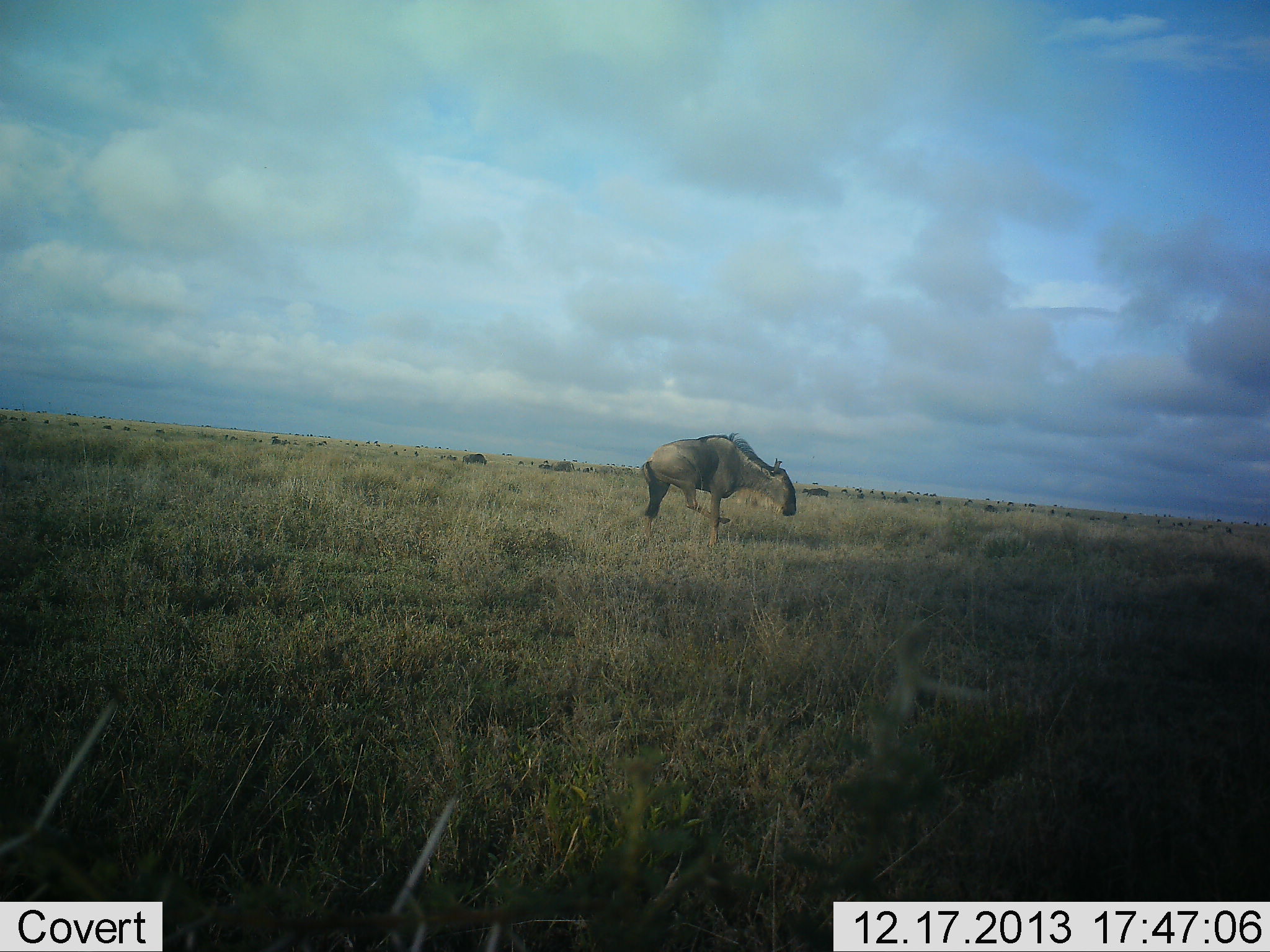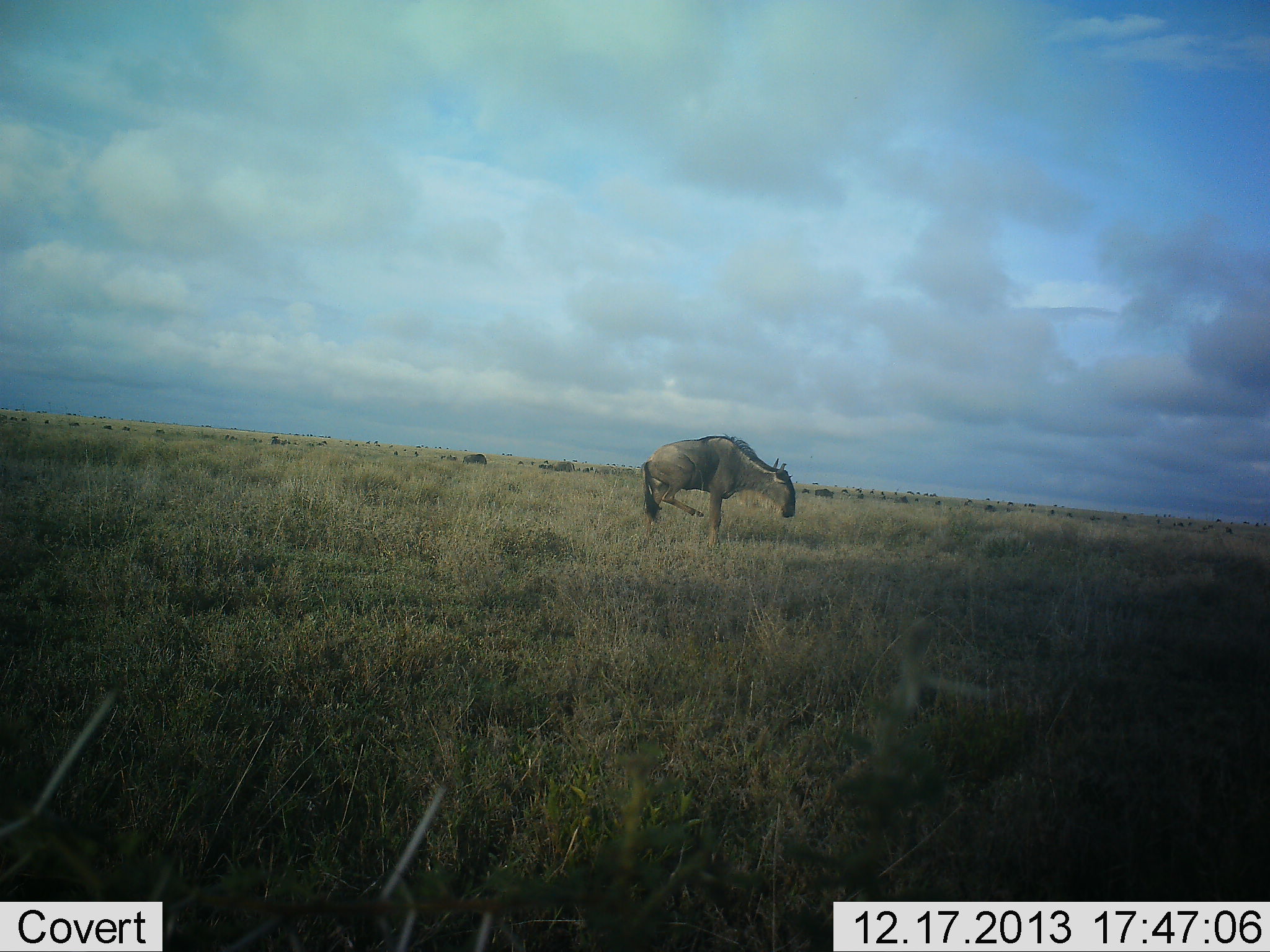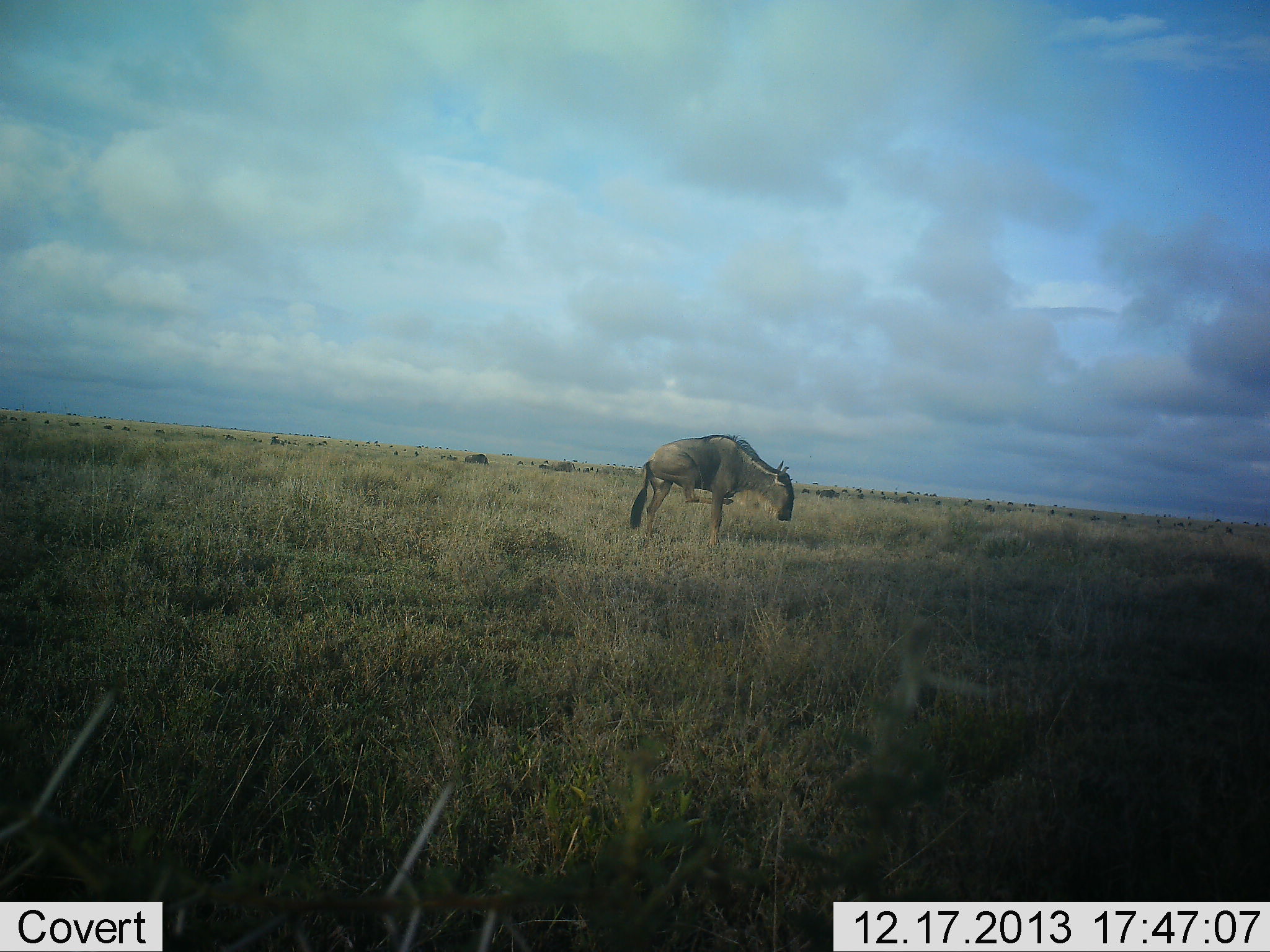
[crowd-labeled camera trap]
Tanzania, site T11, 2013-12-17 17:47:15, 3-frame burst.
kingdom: Animalia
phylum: Chordata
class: Mammalia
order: Artiodactyla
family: Bovidae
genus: Connochaetes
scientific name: Connochaetes taurinus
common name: blue wildebeest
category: wildebeest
Wildebeest (blue wildebeest) (Connochaetes taurinus), count 1. Behavior (volunteer vote fractions): standing 90%, resting 0%, moving 0%, interacting 0%. Young present (vote fraction): 0%. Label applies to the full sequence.